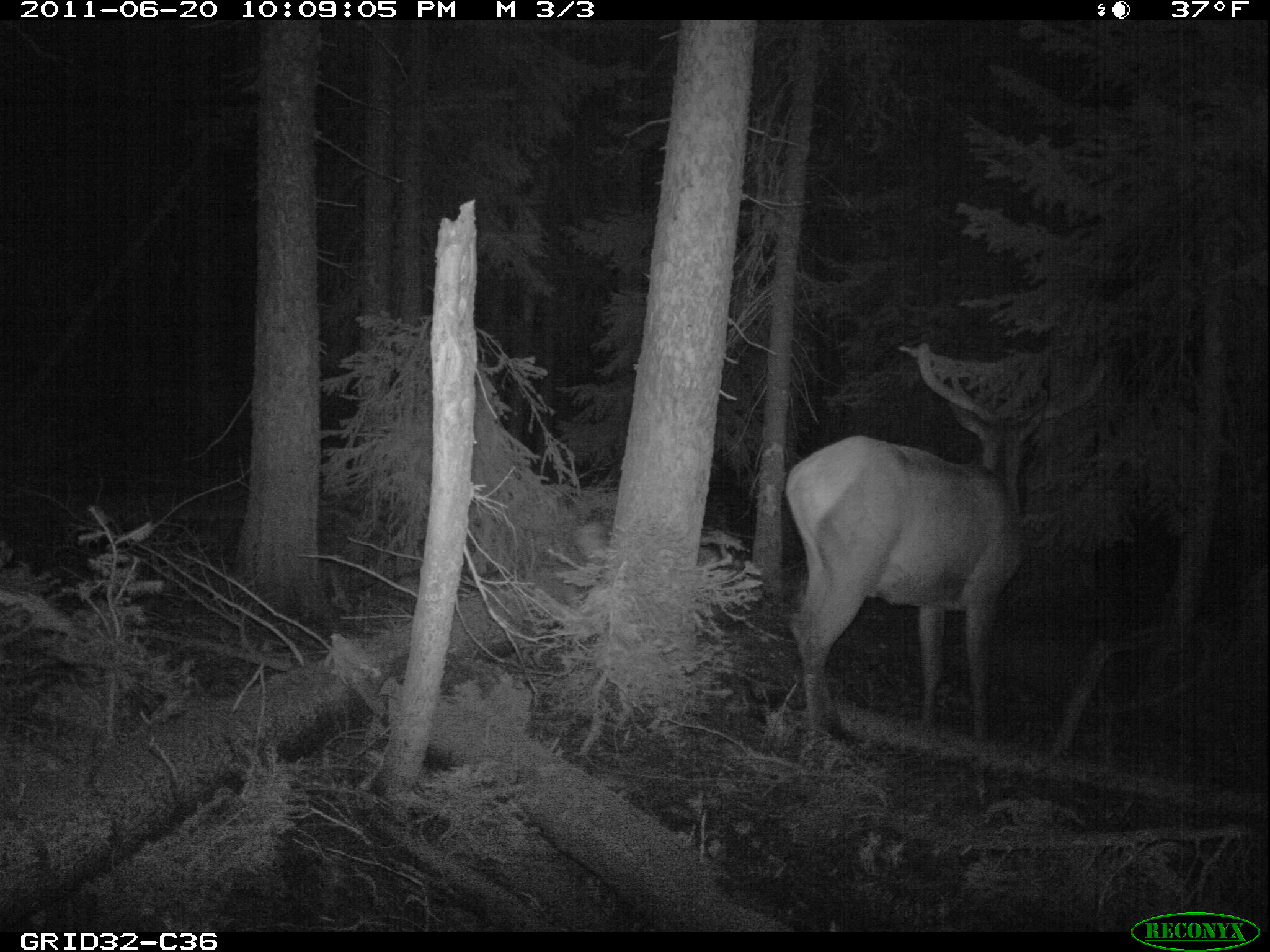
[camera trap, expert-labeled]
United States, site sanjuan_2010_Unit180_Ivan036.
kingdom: Animalia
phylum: Chordata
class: Mammalia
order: Artiodactyla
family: Cervidae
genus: Cervus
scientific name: Cervus elaphus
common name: red deer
Cervus elaphus (red deer).